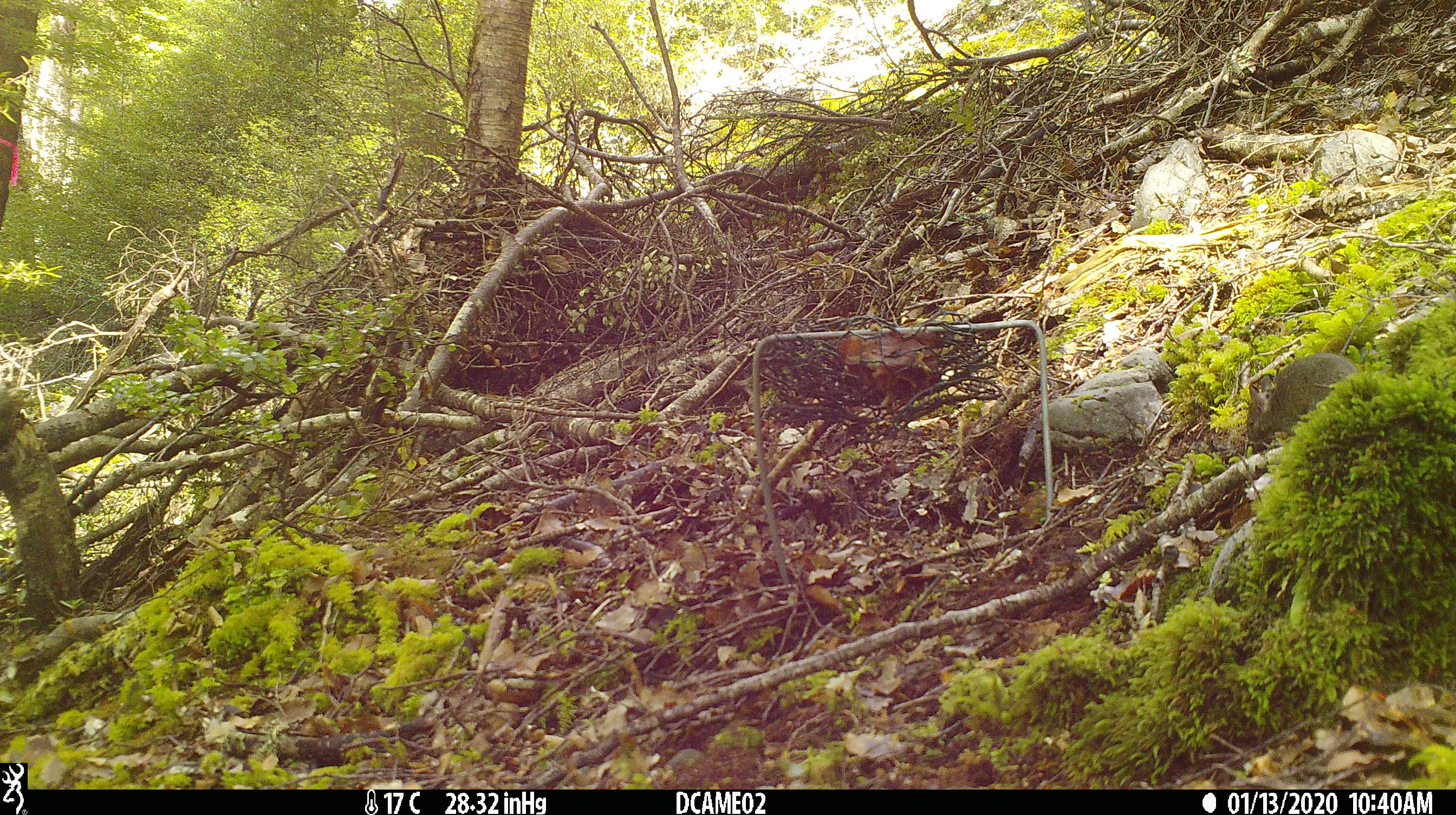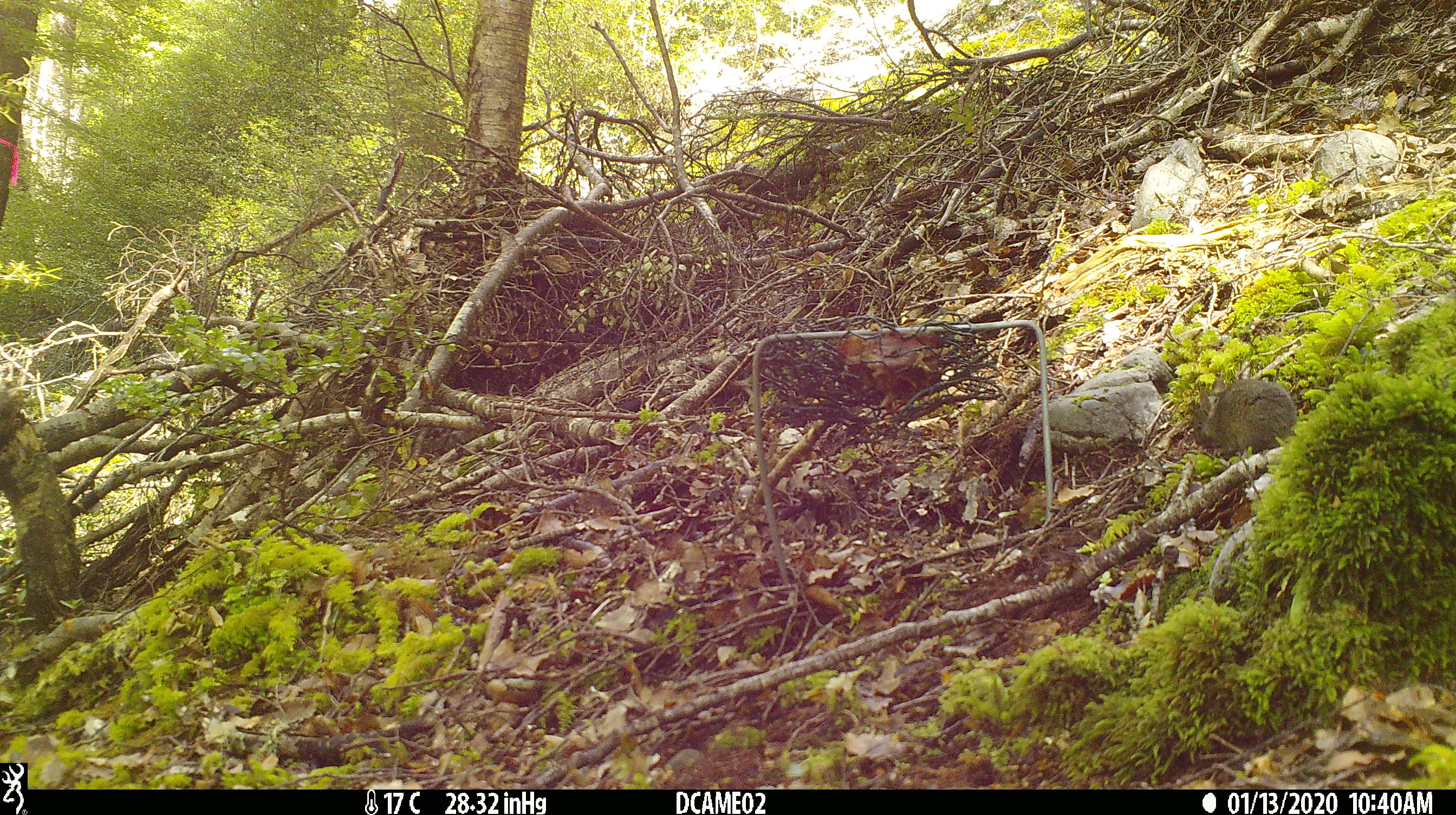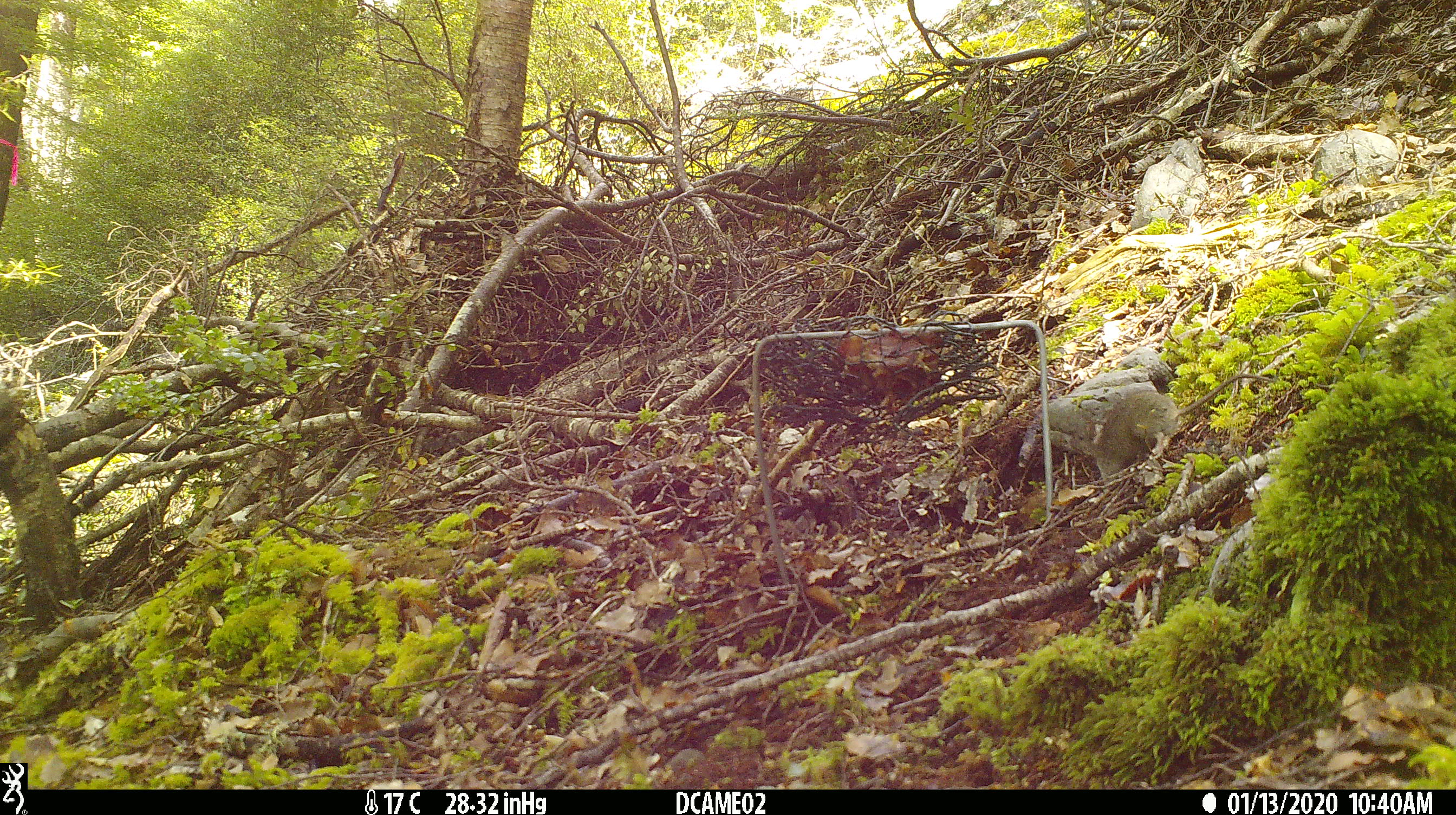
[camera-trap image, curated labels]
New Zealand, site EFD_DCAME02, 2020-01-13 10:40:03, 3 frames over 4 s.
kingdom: Animalia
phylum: Chordata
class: Mammalia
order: Rodentia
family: Muridae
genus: Mus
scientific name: Mus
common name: mouse